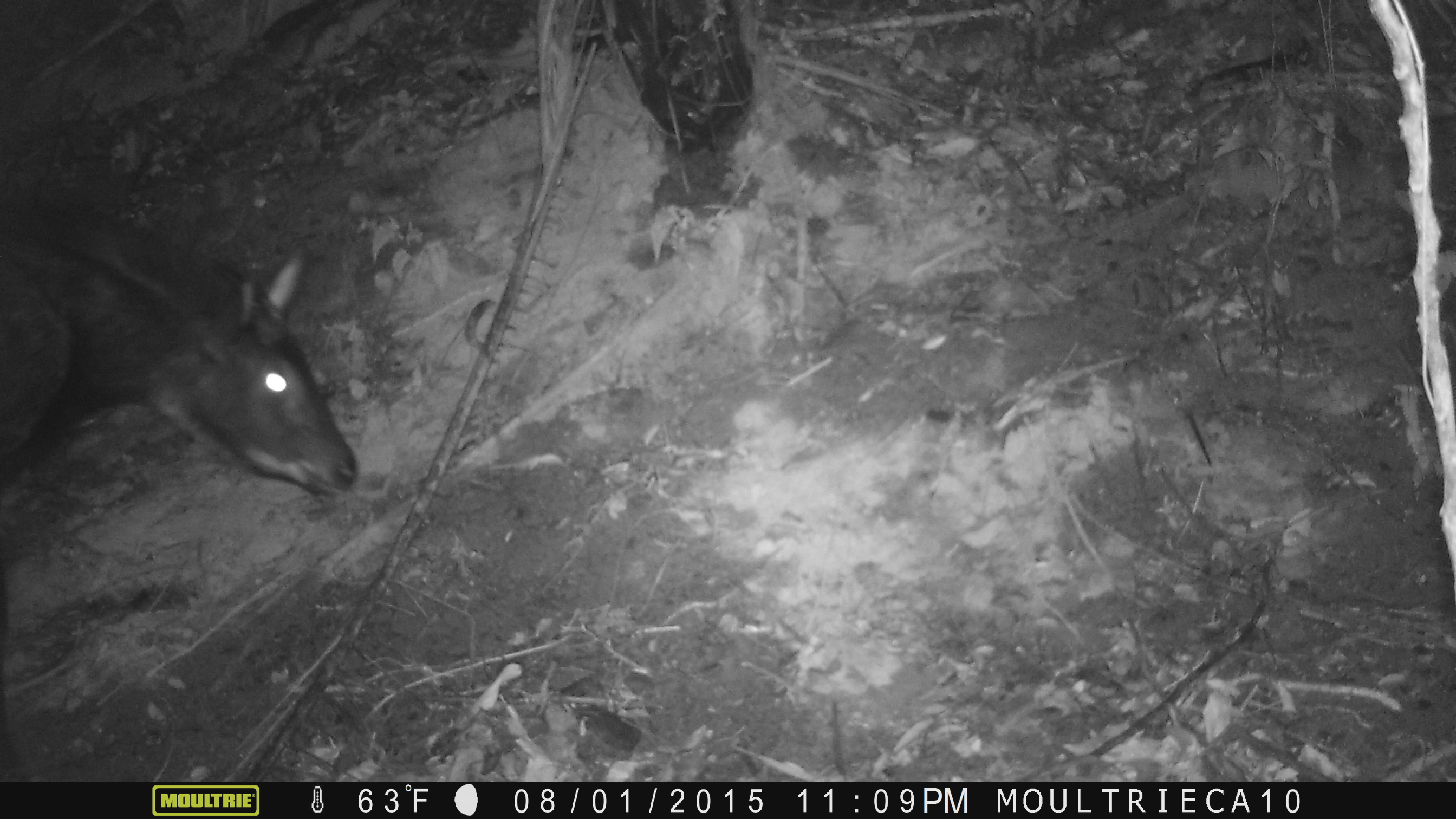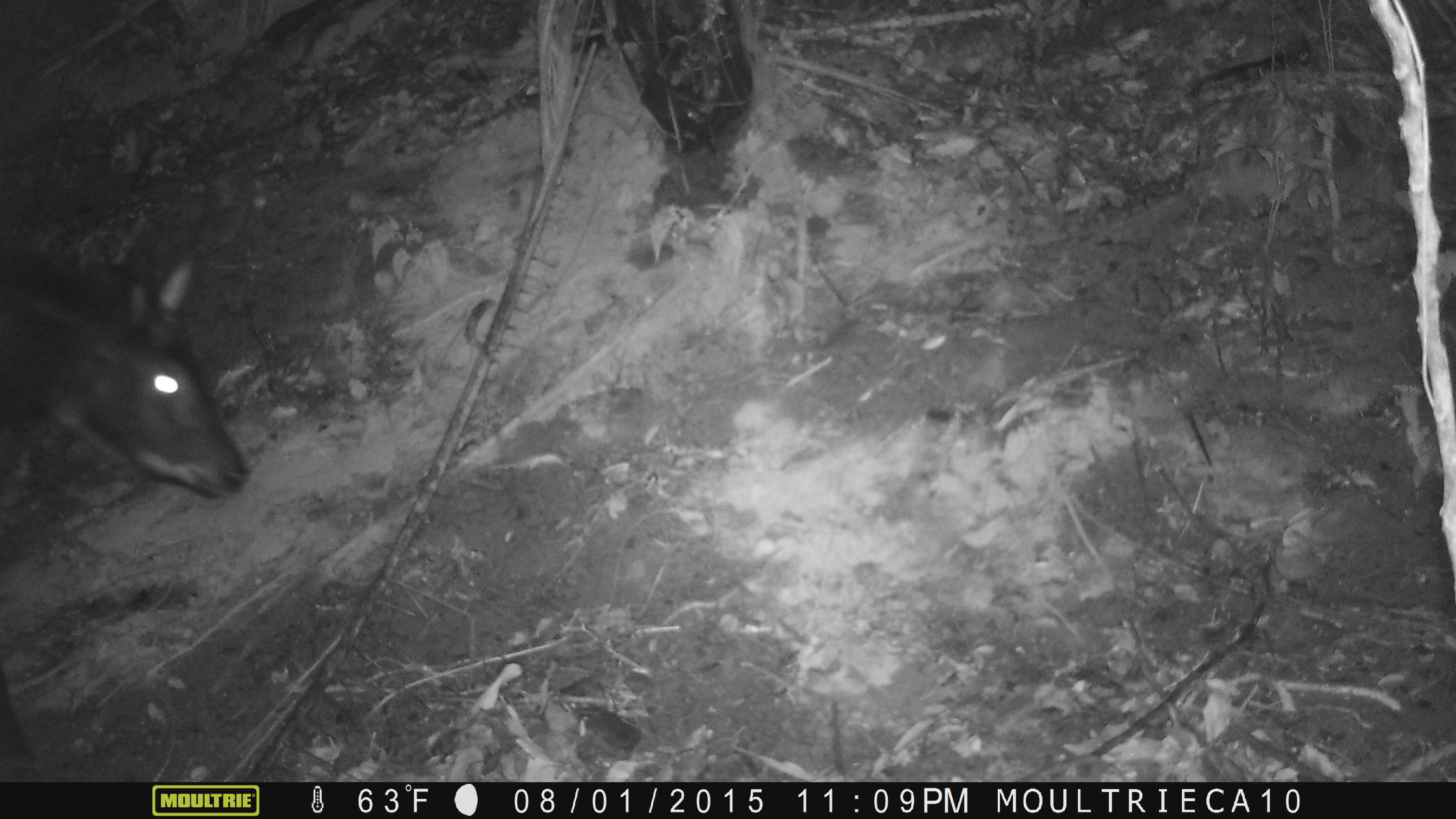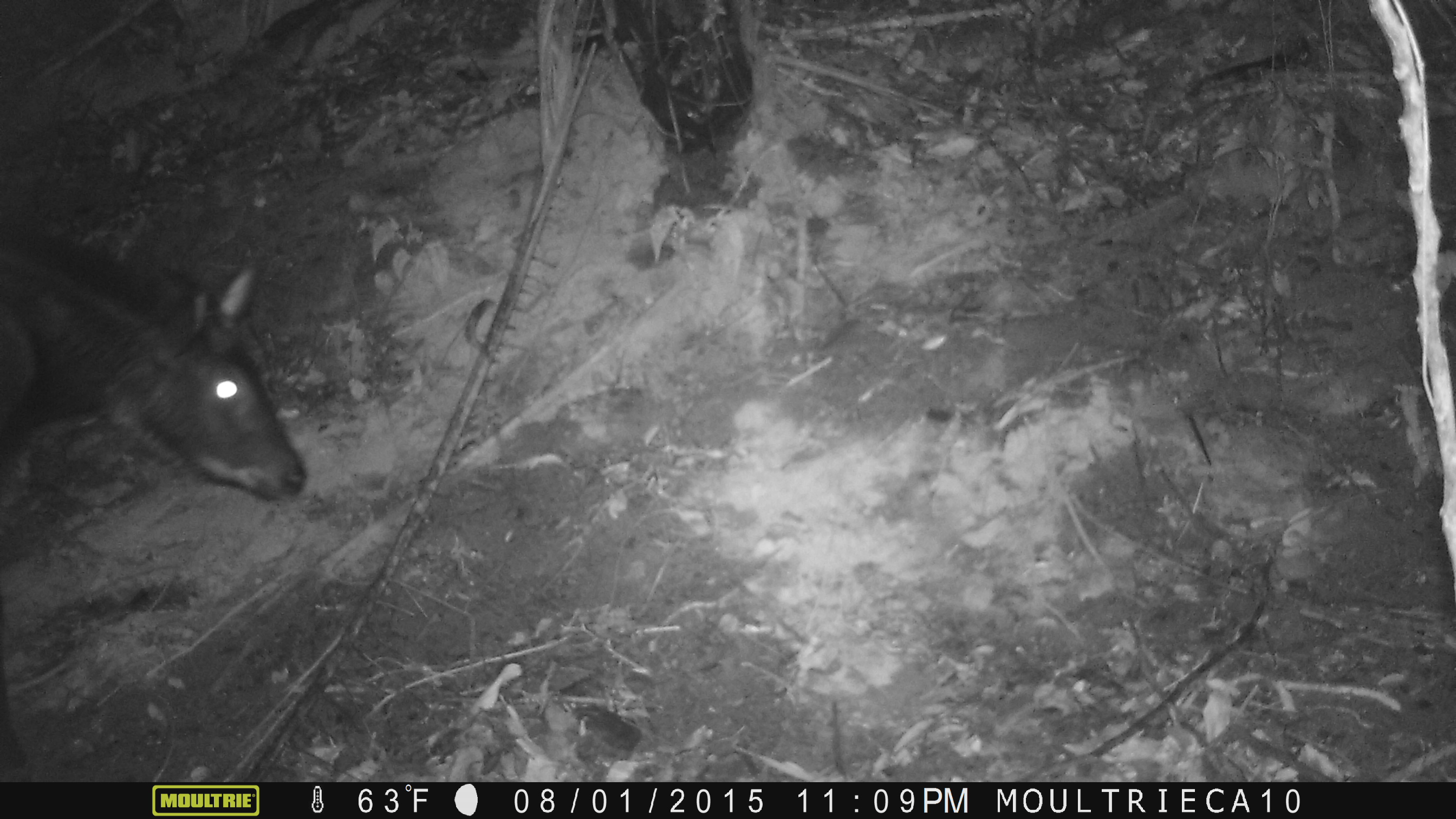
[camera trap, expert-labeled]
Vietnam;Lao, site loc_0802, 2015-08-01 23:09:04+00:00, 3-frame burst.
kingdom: Animalia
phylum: Chordata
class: Mammalia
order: Artiodactyla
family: Bovidae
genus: Capricornis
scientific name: Capricornis sumatraensis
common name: chinese serow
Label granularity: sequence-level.